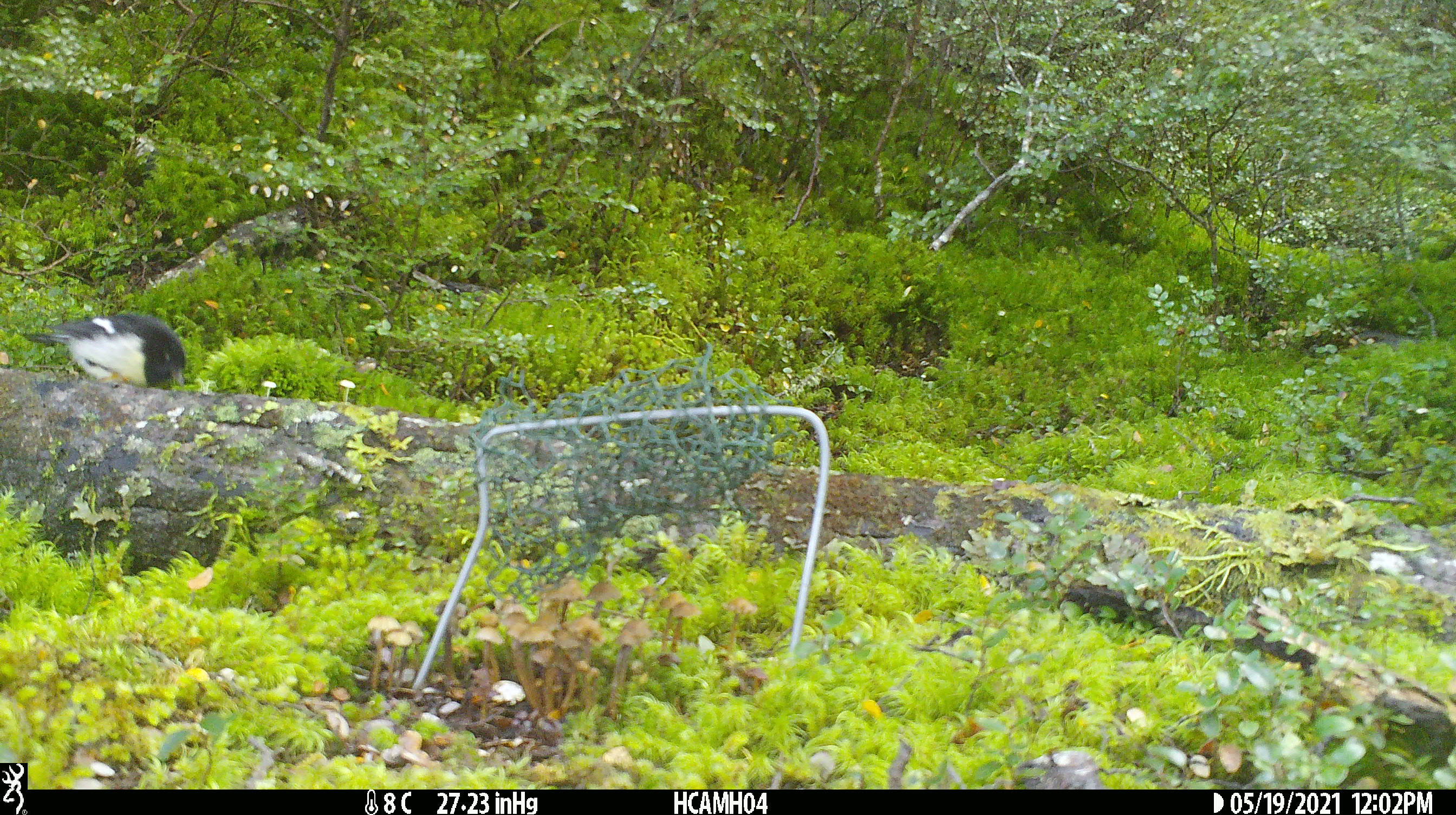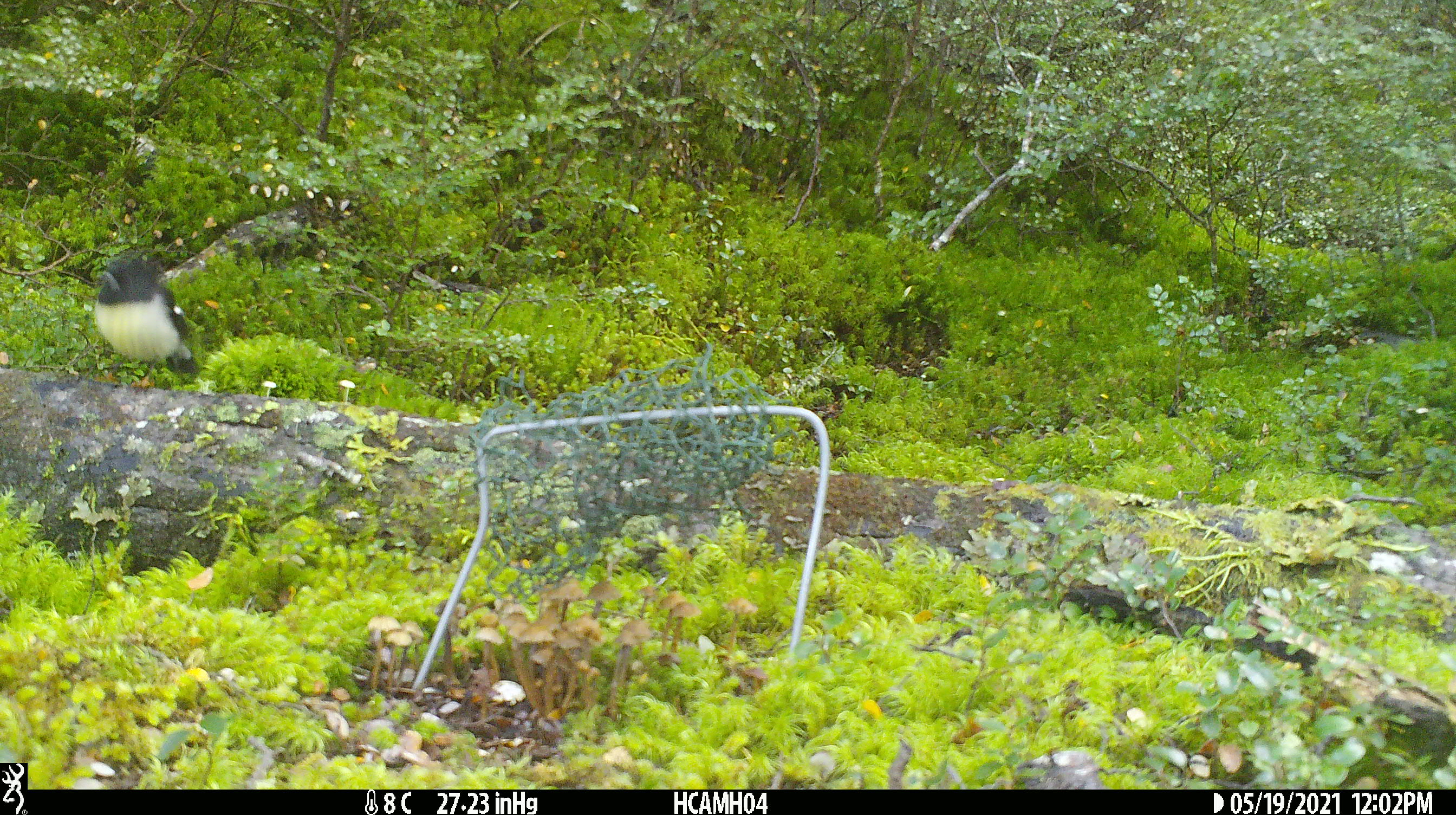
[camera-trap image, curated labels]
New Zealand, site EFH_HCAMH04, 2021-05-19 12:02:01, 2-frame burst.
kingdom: Animalia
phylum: Chordata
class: Aves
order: Passeriformes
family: Petroicidae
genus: Petroica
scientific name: Petroica macrocephala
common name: tomtit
Tomtit (Petroica macrocephala).